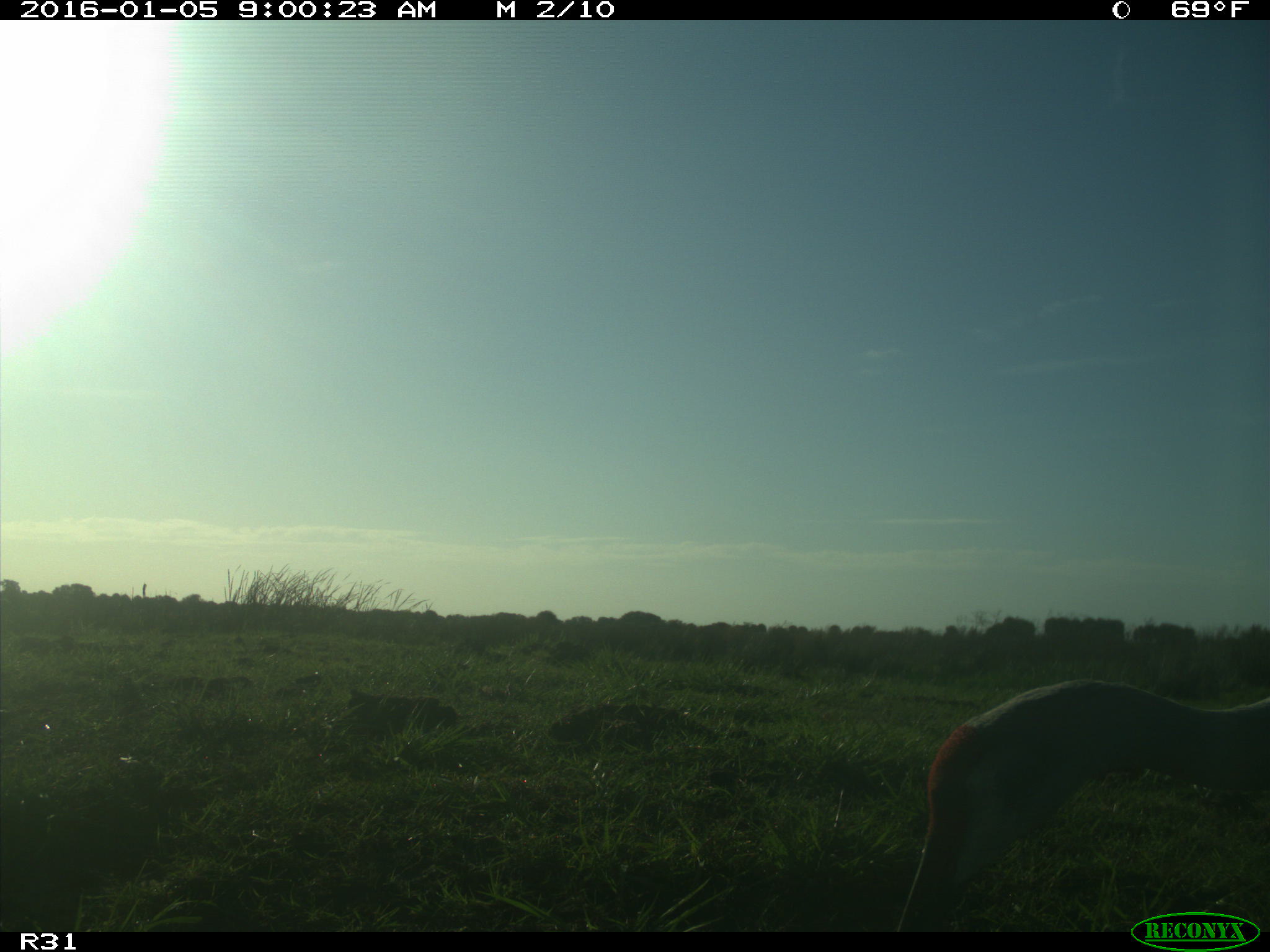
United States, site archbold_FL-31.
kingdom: Animalia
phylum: Chordata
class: Aves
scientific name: Aves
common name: birds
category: unidentified bird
Unidentified bird (birds) (Aves).